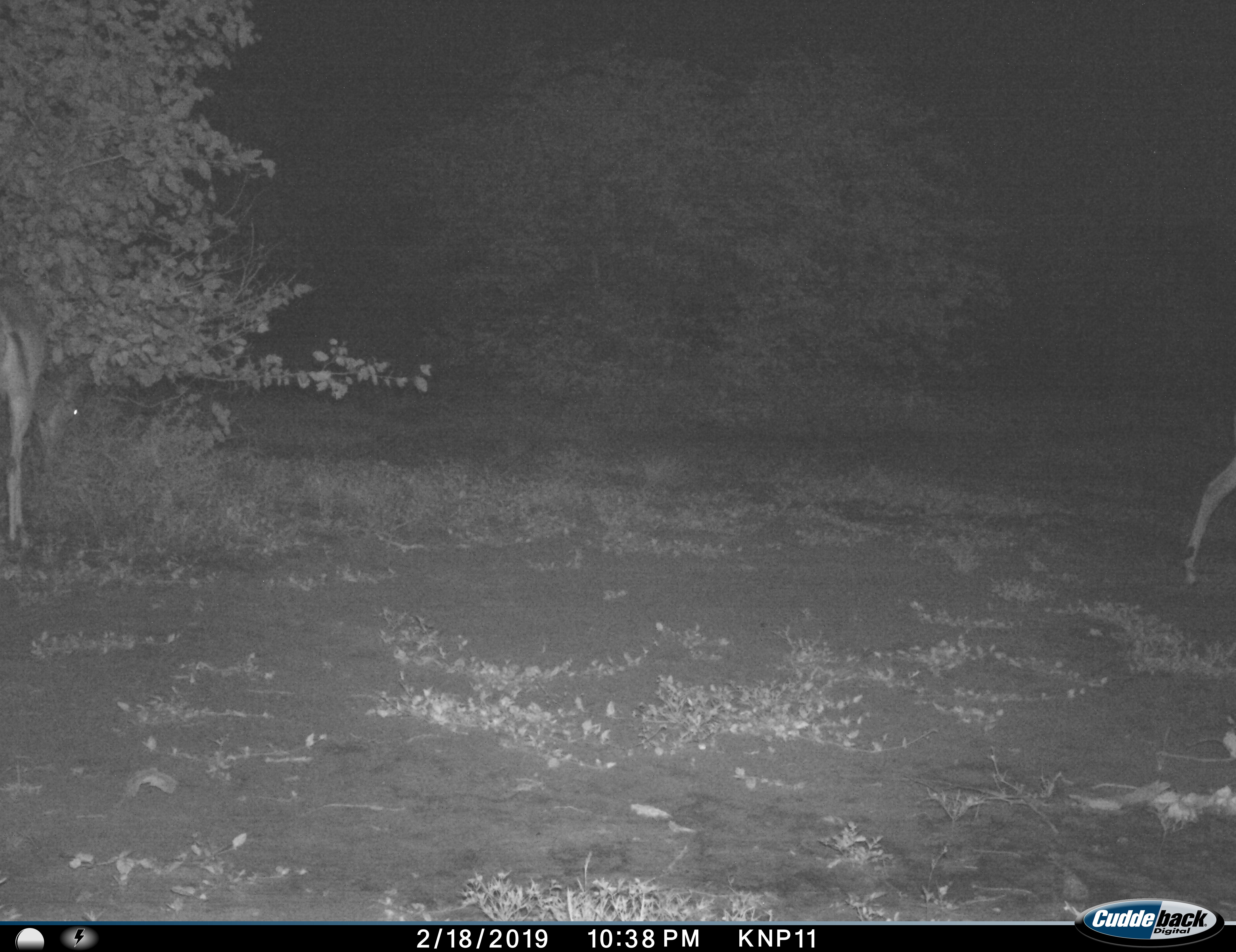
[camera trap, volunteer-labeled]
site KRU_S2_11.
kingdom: Animalia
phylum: Chordata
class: Mammalia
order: Artiodactyla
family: Bovidae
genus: Aepyceros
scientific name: Aepyceros melampus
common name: impala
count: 2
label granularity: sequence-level